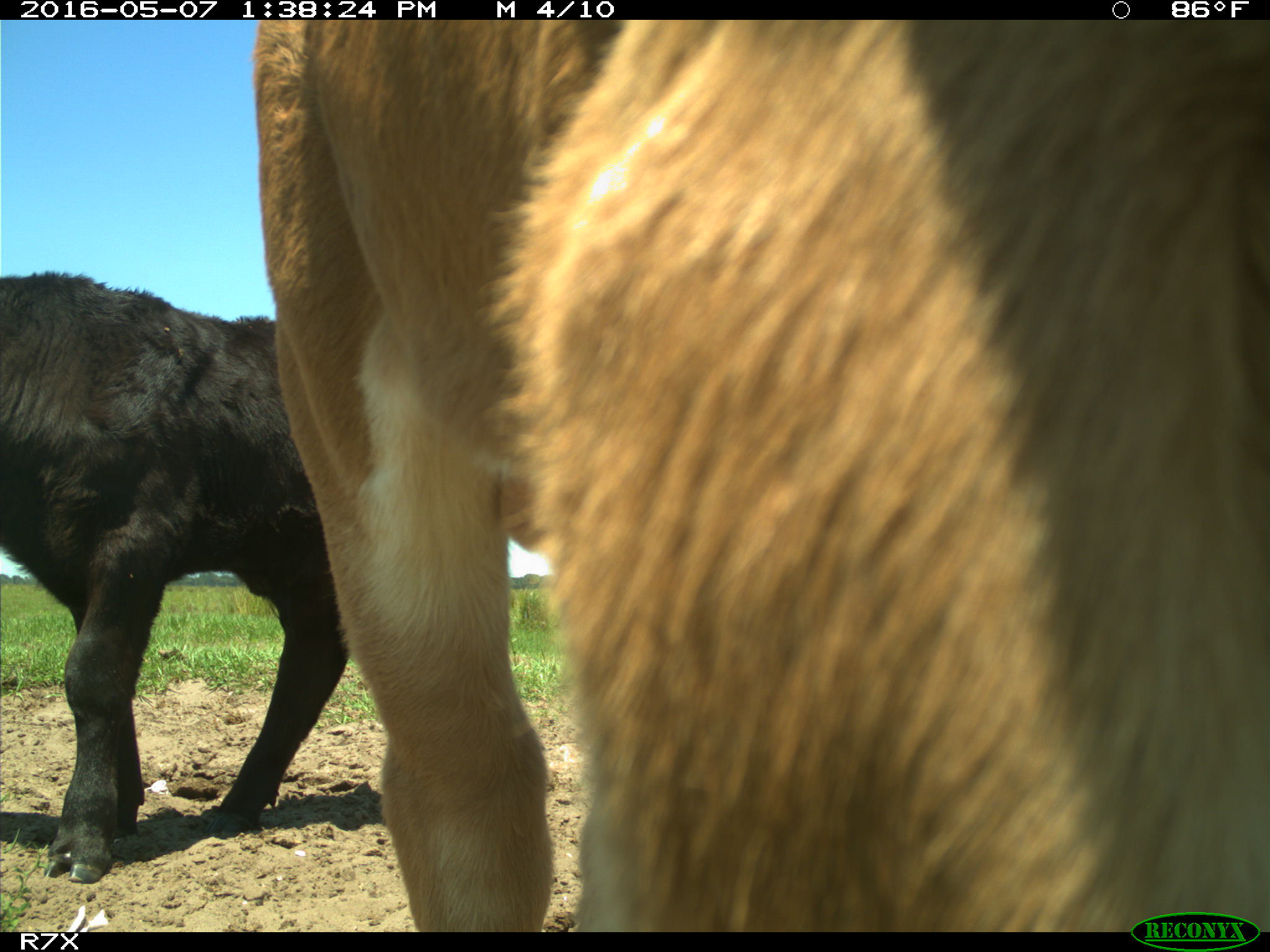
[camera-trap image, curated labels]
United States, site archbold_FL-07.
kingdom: Animalia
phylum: Chordata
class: Mammalia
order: Artiodactyla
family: Bovidae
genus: Bos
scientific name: Bos taurus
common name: domestic cow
Bos taurus (domestic cow).